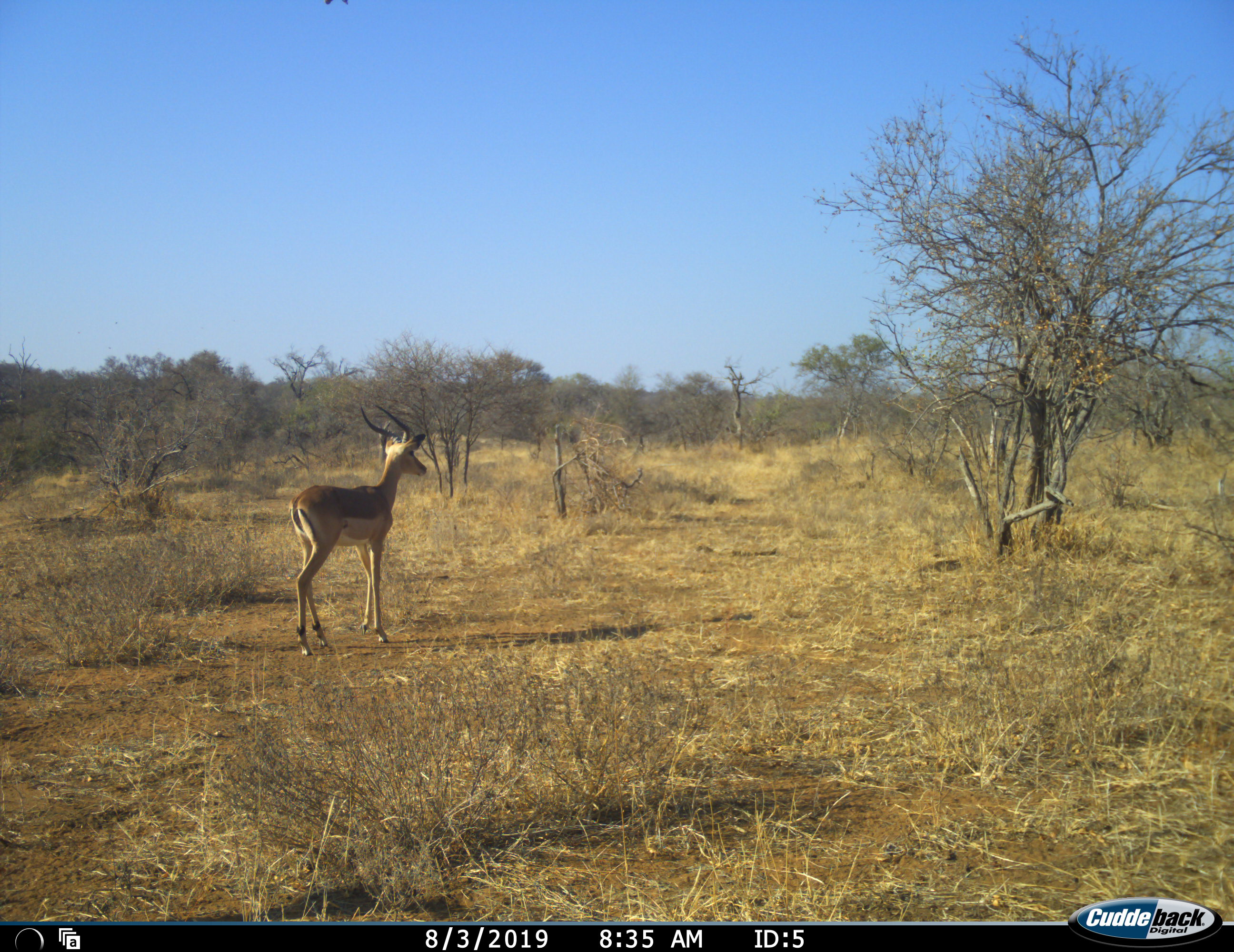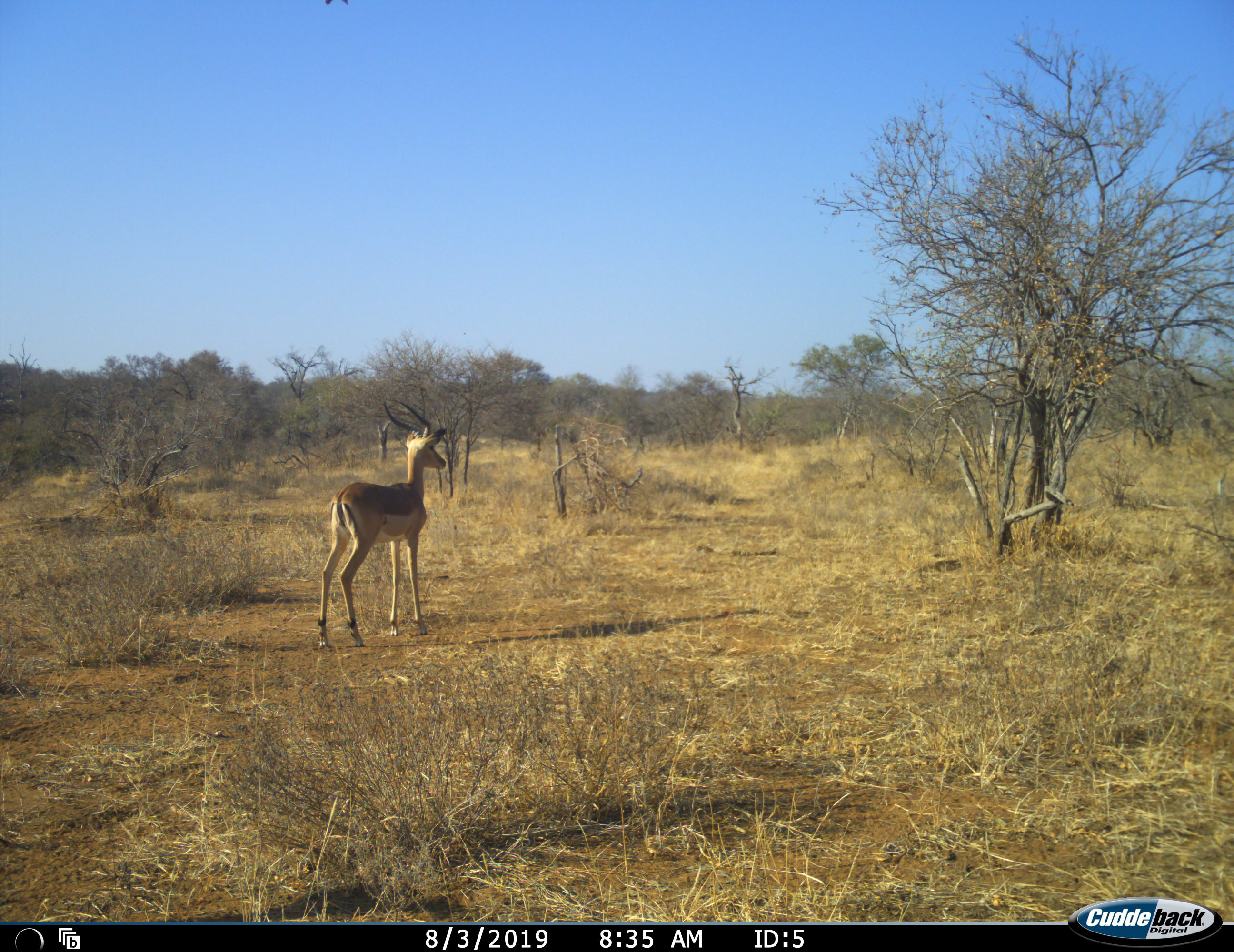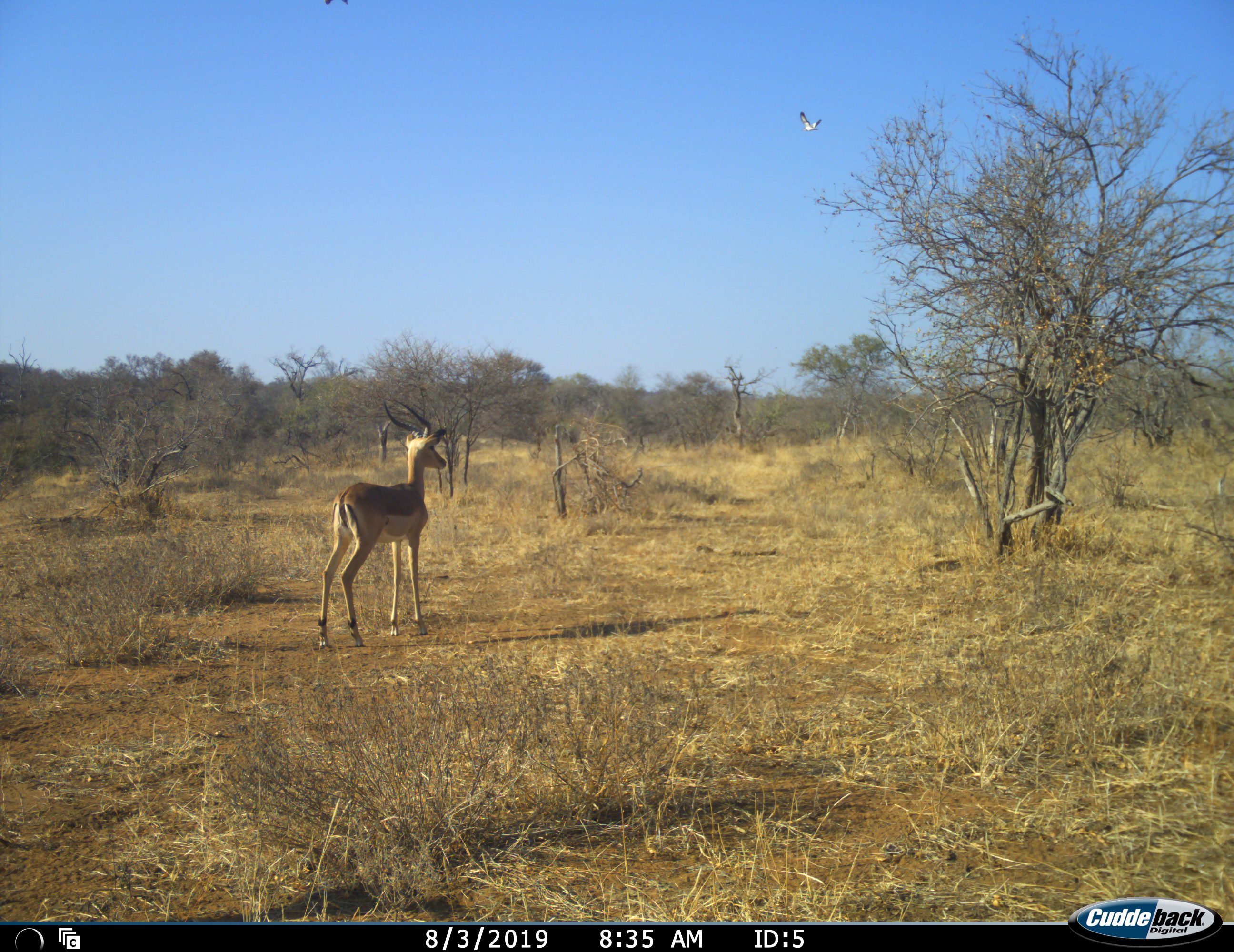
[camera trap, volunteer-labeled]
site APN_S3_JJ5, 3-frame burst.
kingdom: Animalia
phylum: Chordata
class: Mammalia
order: Artiodactyla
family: Bovidae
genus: Aepyceros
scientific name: Aepyceros melampus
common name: impala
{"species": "impala (Aepyceros melampus)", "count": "1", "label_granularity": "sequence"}